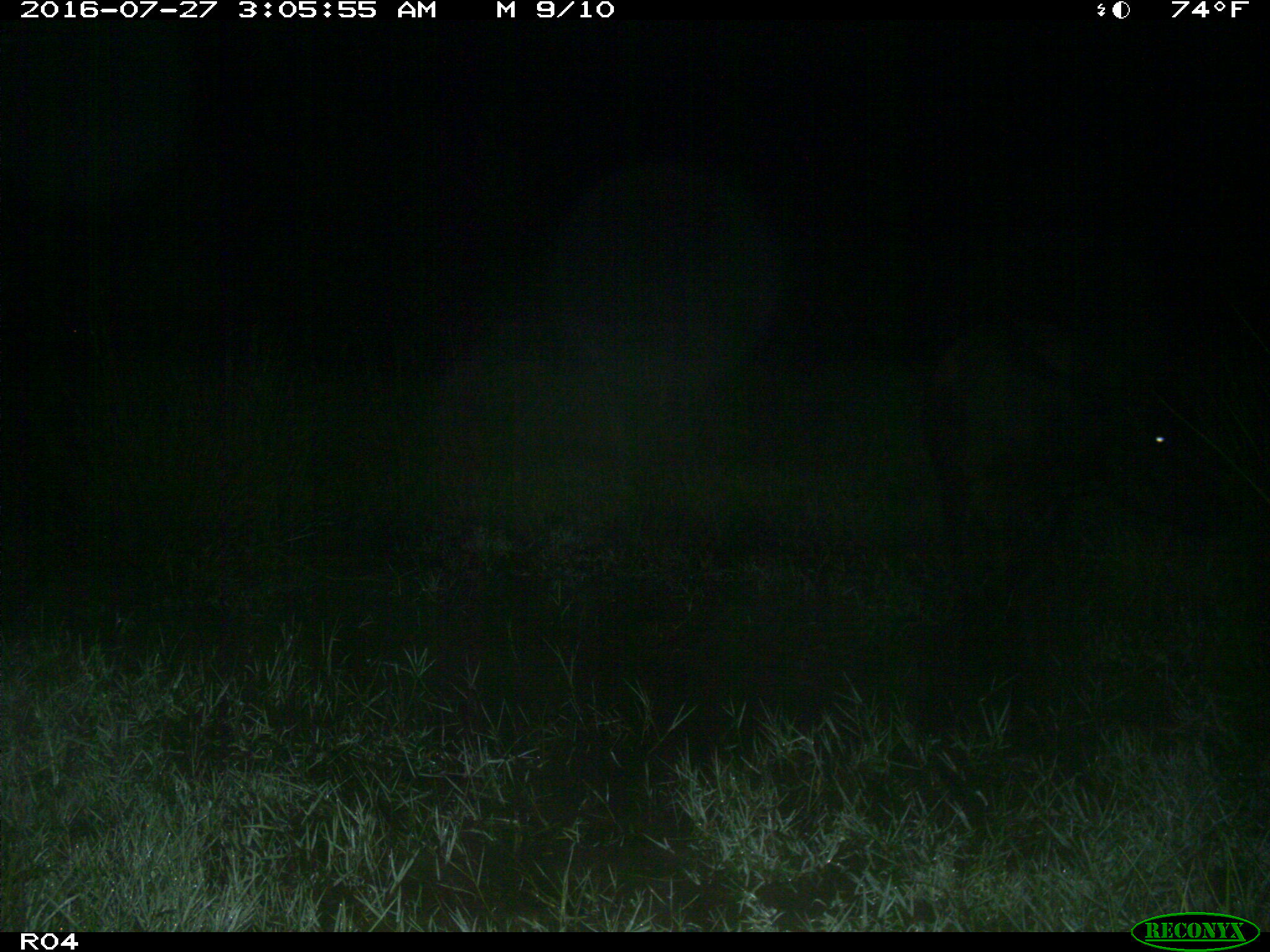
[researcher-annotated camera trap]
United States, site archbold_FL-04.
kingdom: Animalia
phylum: Chordata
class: Mammalia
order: Artiodactyla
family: Bovidae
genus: Bos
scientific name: Bos taurus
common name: domestic cow